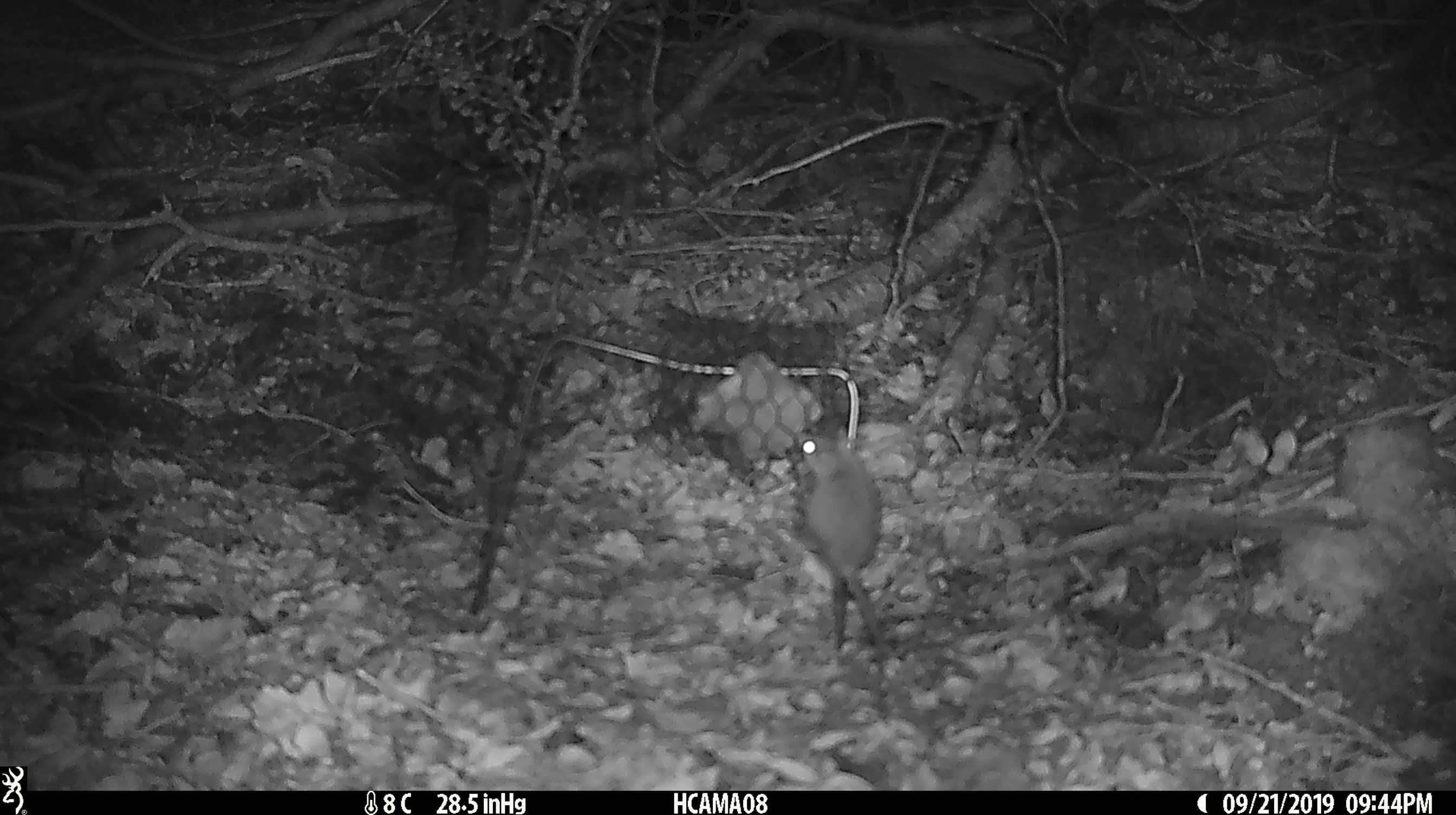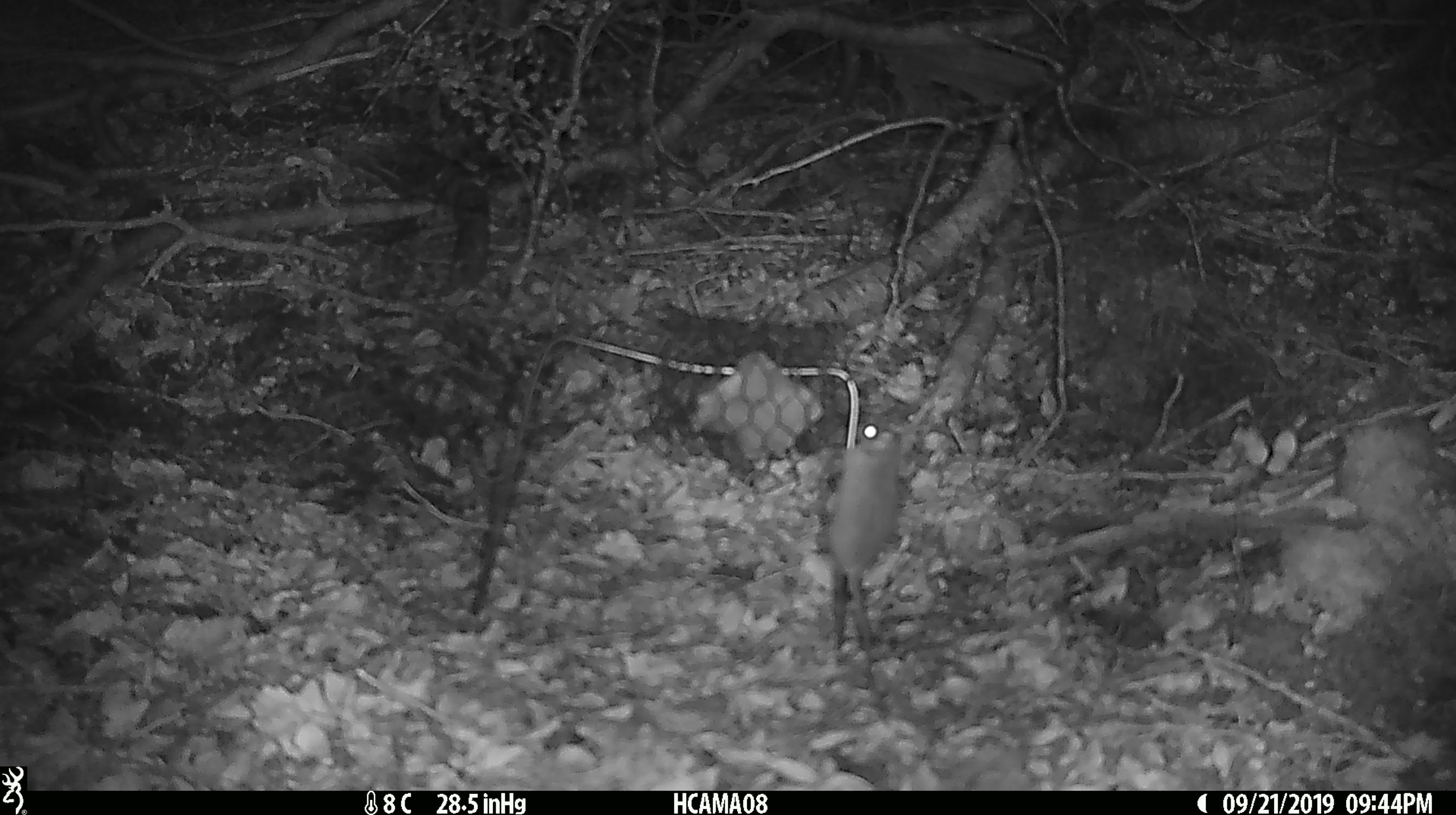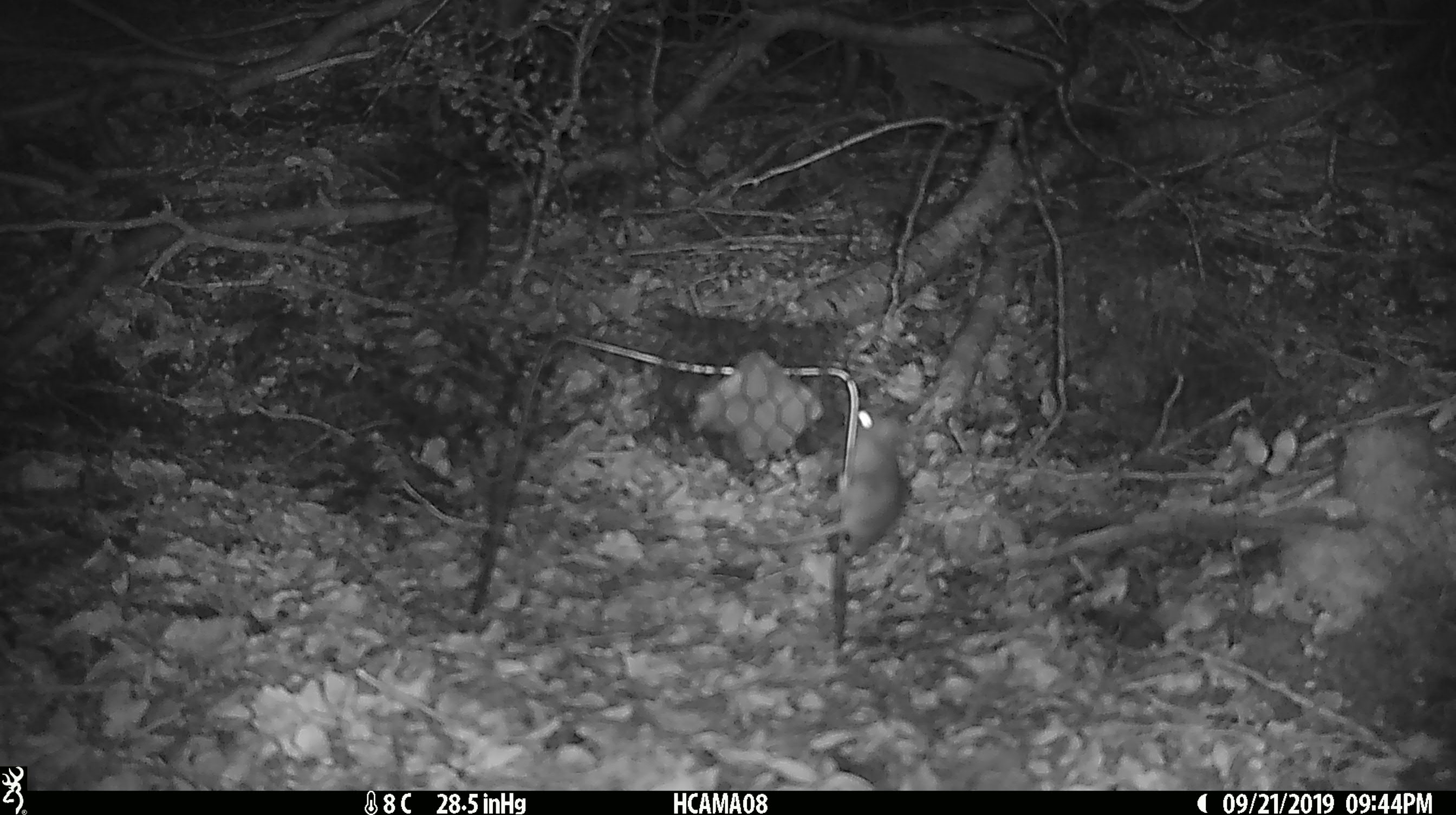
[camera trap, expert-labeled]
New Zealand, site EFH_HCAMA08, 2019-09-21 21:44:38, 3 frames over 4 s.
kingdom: Animalia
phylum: Chordata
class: Mammalia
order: Rodentia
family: Muridae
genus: Mus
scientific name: Mus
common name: mouse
Mouse (Mus).